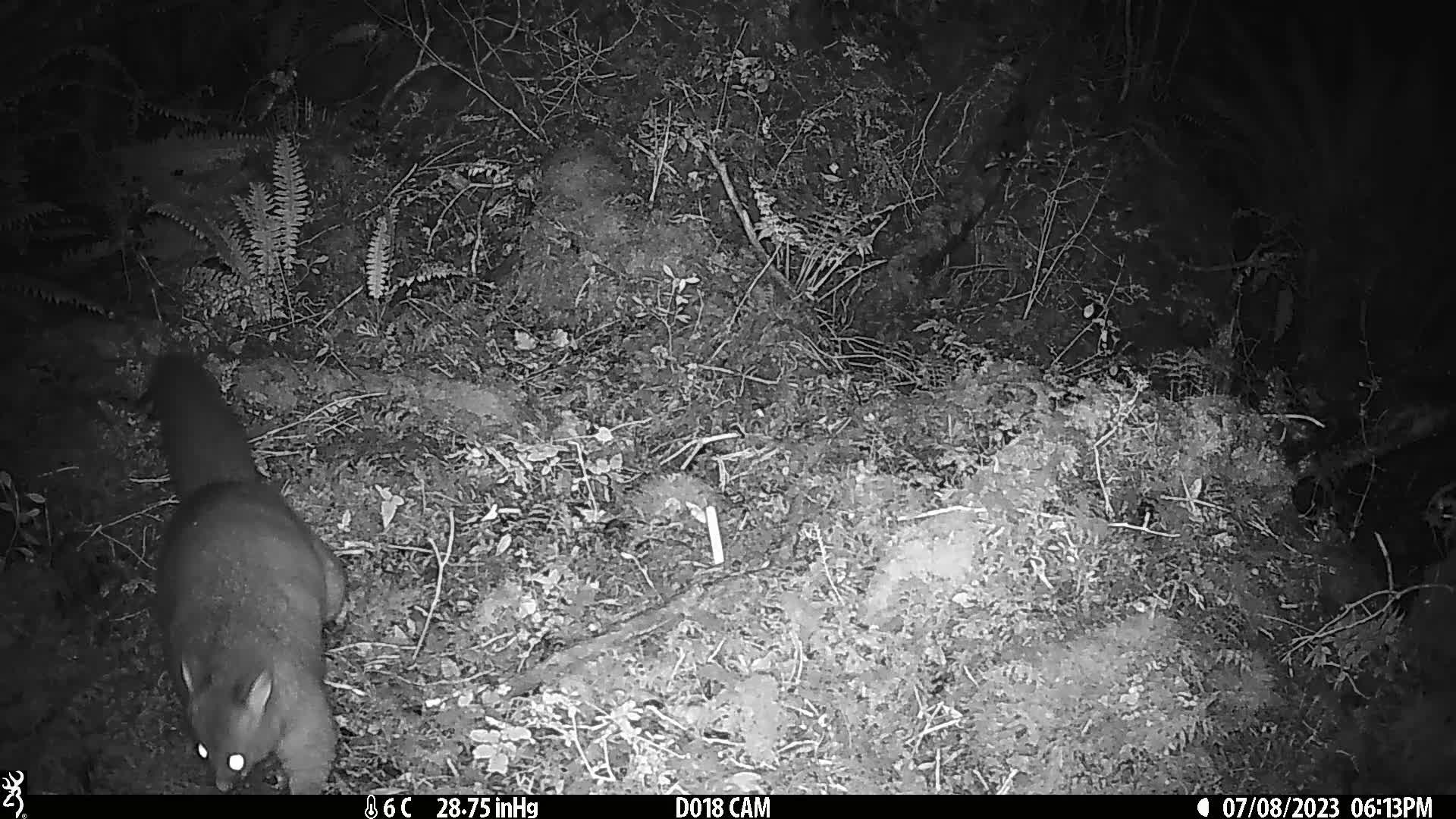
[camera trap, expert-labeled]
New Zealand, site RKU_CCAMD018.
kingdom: Animalia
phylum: Chordata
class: Mammalia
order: Diprotodontia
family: Phalangeridae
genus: Trichosurus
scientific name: Trichosurus vulpecula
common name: common brushtail possum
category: possum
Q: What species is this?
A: Possum (common brushtail possum) (Trichosurus vulpecula).